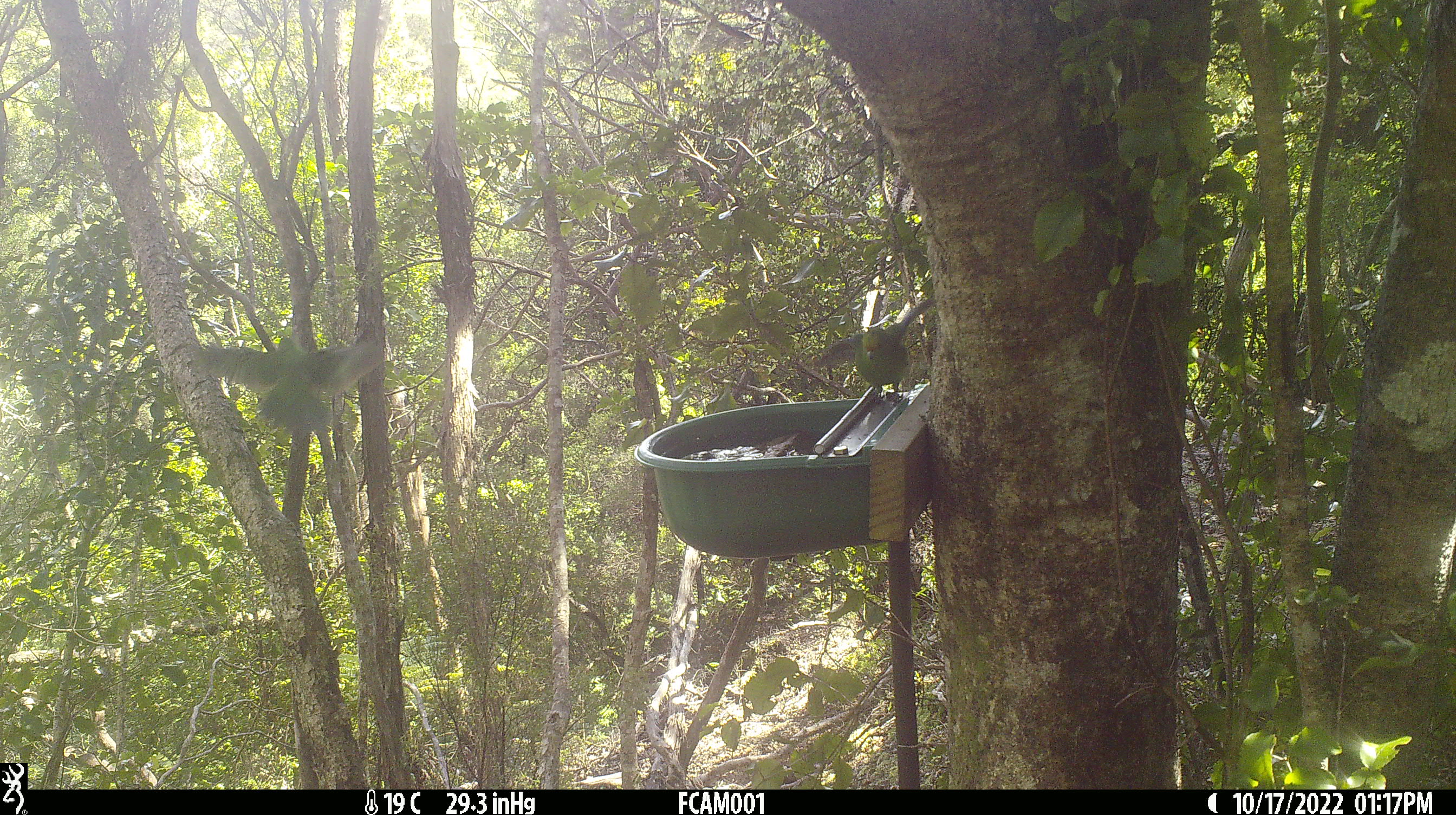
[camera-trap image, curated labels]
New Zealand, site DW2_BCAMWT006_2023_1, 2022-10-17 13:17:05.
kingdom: Animalia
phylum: Chordata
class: Aves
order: Psittaciformes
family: Psittaculidae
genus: Cyanoramphus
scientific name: Cyanoramphus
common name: parakeet